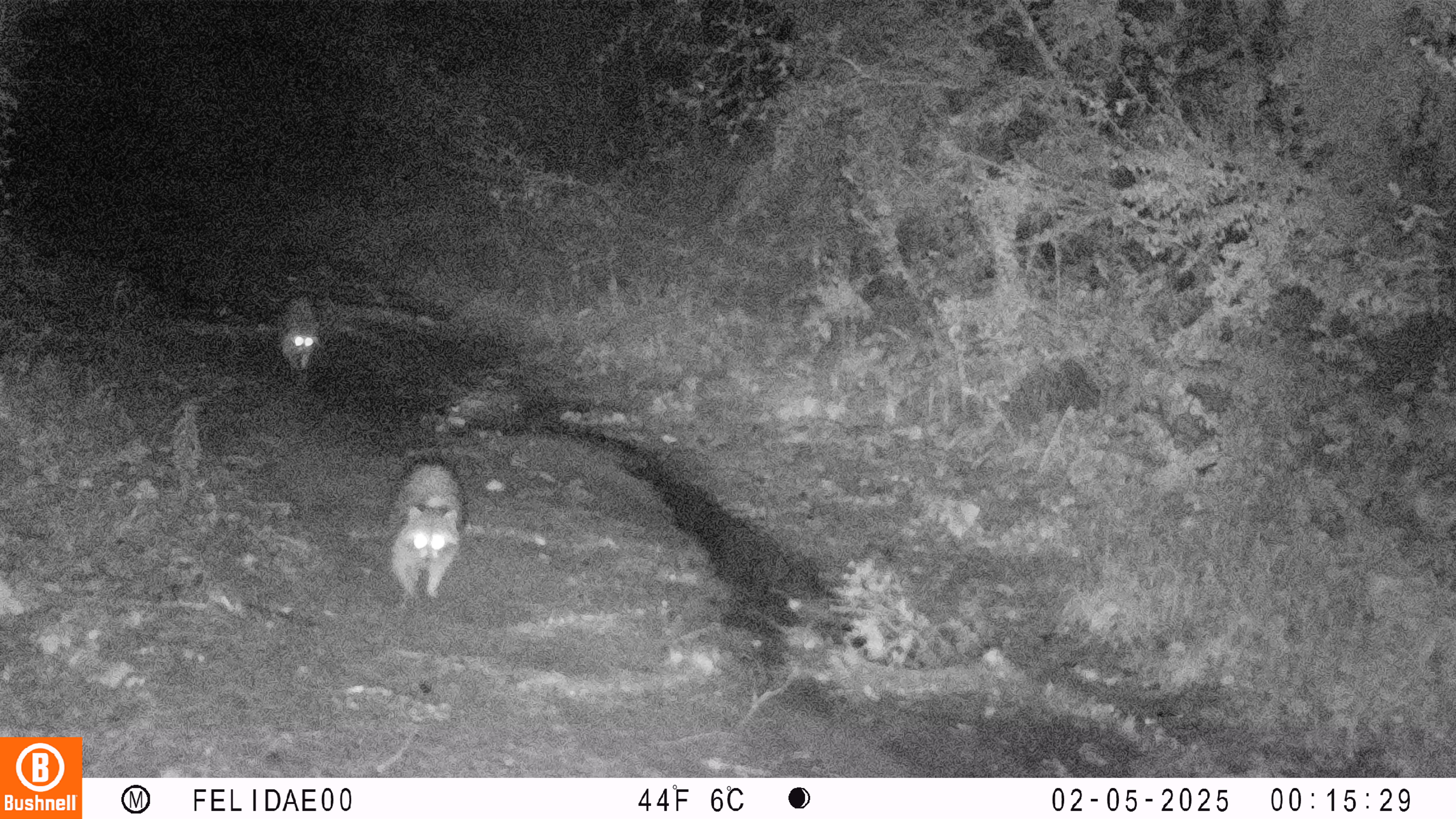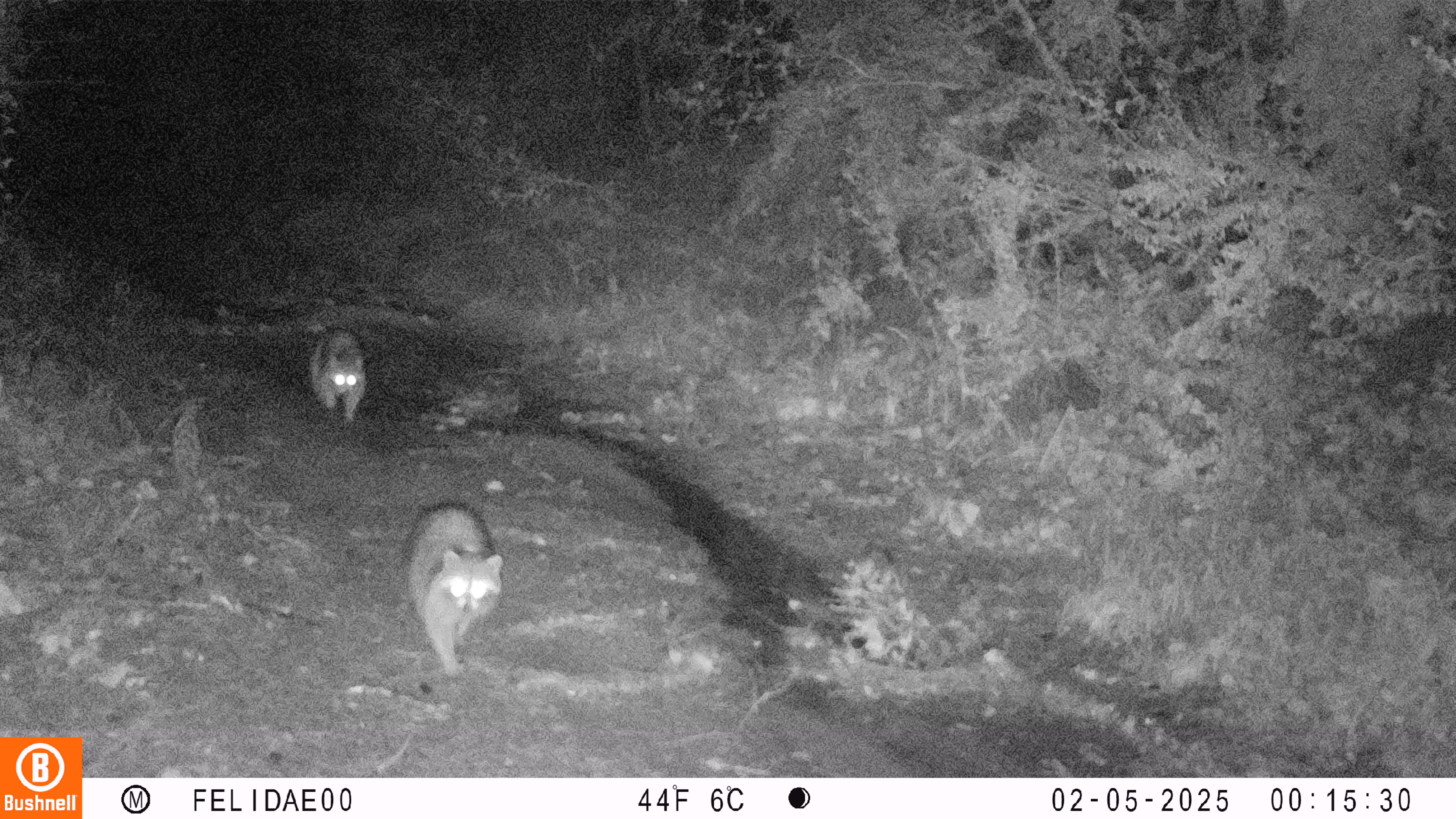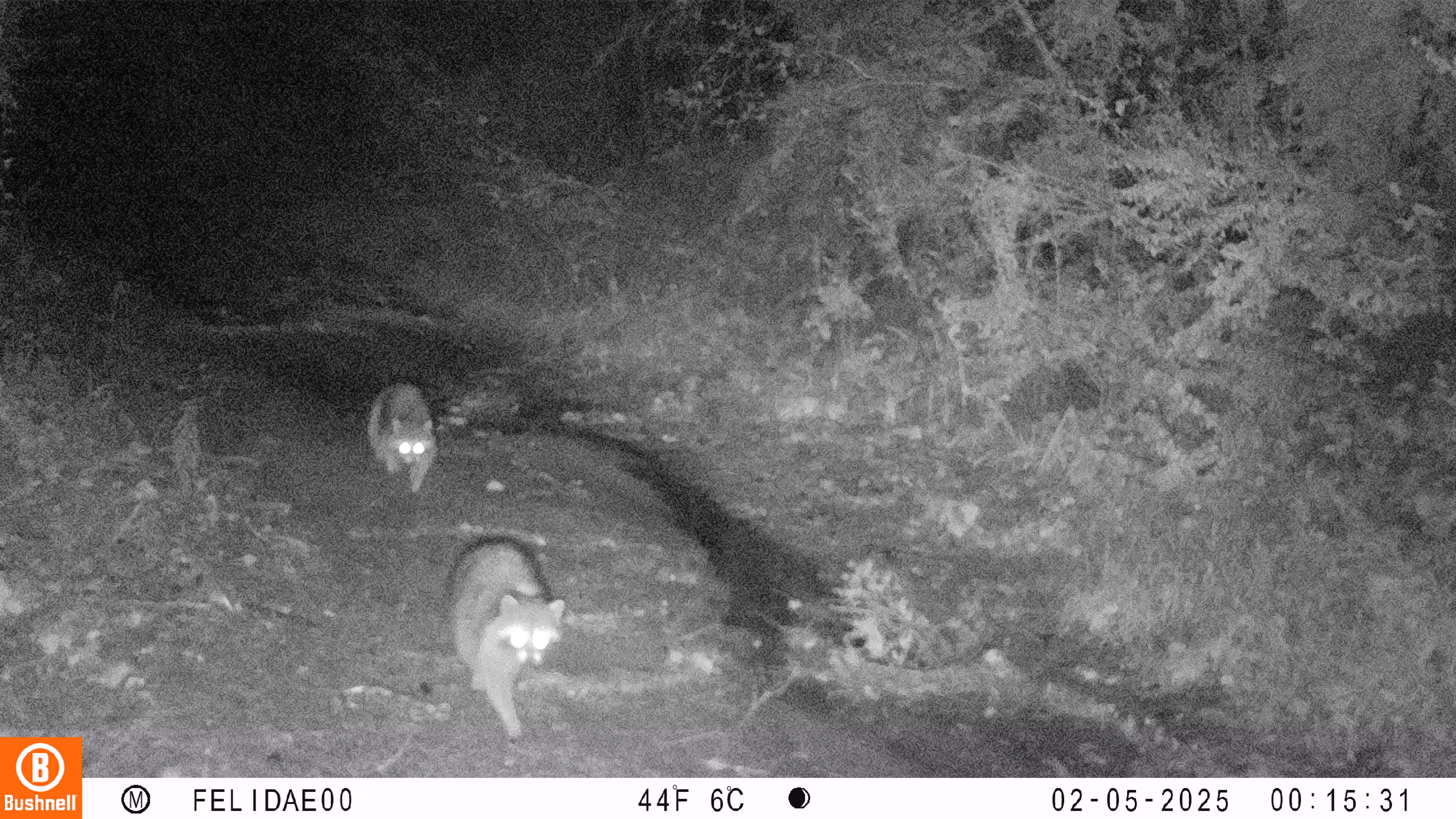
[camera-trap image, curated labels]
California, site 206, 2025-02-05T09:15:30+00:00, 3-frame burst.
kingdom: Animalia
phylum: Chordata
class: Mammalia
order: Carnivora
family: Procyonidae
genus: Procyon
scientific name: Procyon lotor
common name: raccoon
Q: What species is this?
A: Raccoon (Procyon lotor).